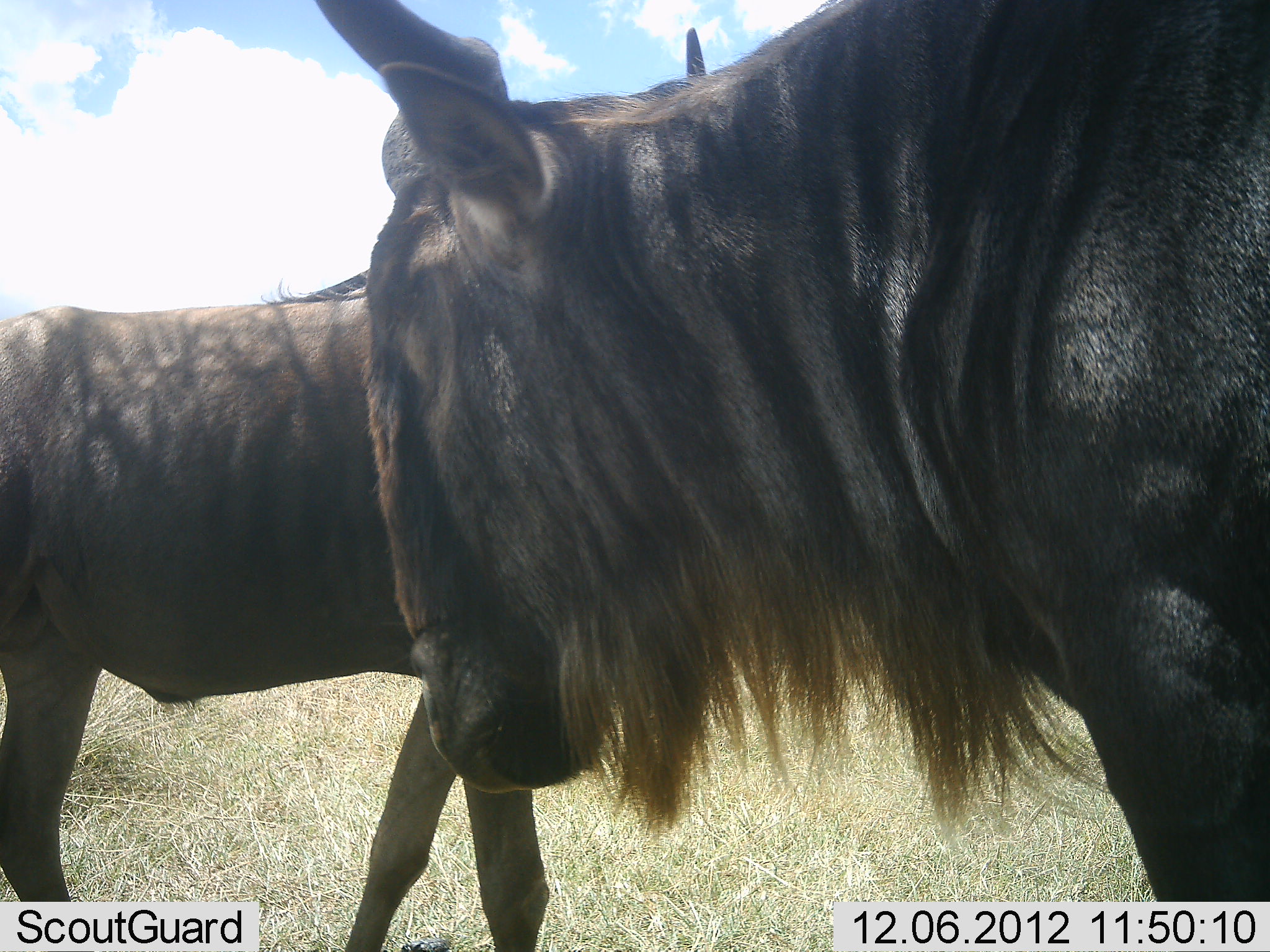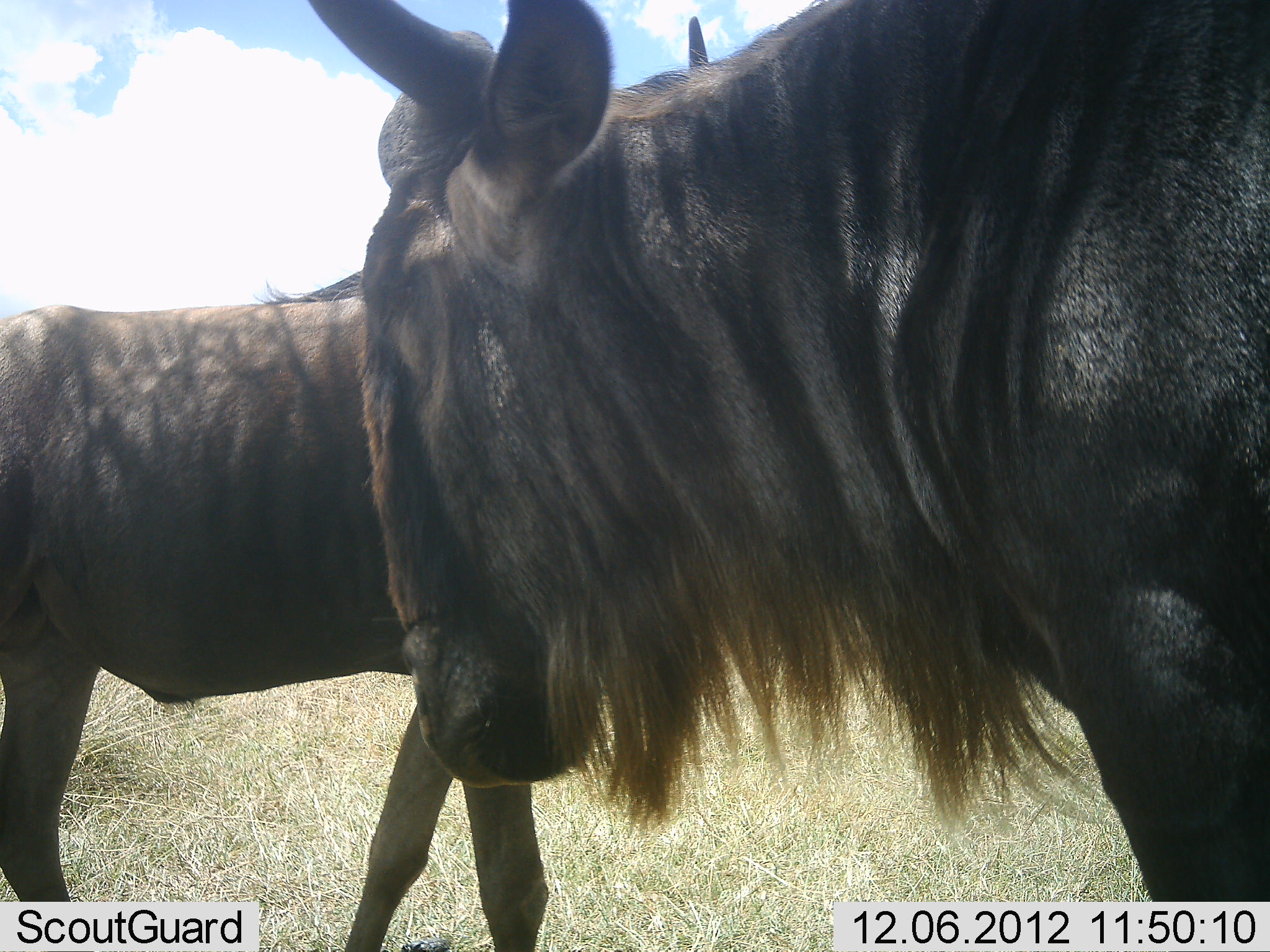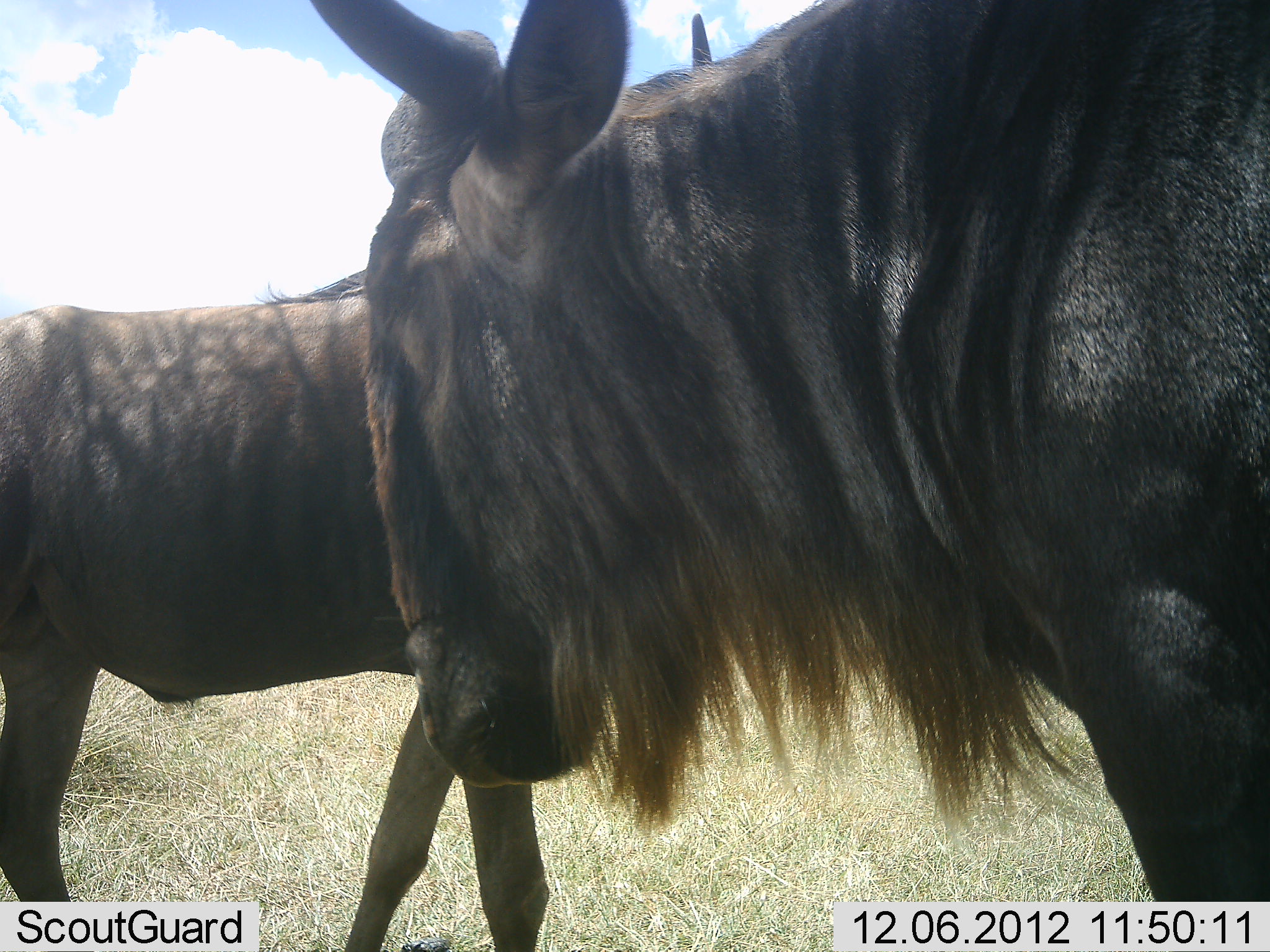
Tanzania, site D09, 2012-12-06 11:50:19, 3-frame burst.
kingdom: Animalia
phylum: Chordata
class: Mammalia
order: Artiodactyla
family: Bovidae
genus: Connochaetes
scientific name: Connochaetes taurinus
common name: blue wildebeest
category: wildebeest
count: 2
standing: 100%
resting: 0%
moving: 0%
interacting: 0%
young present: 0%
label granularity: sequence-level